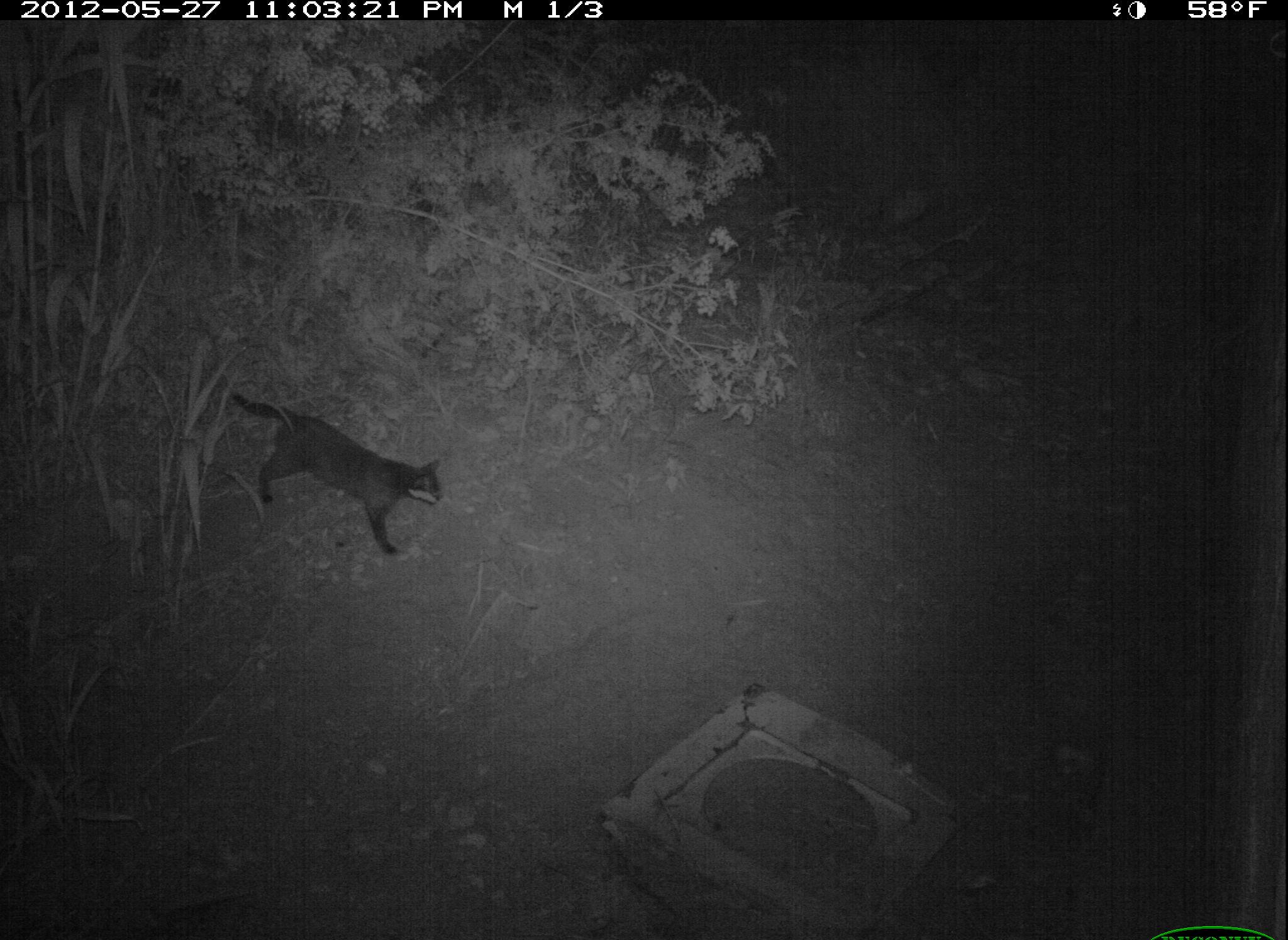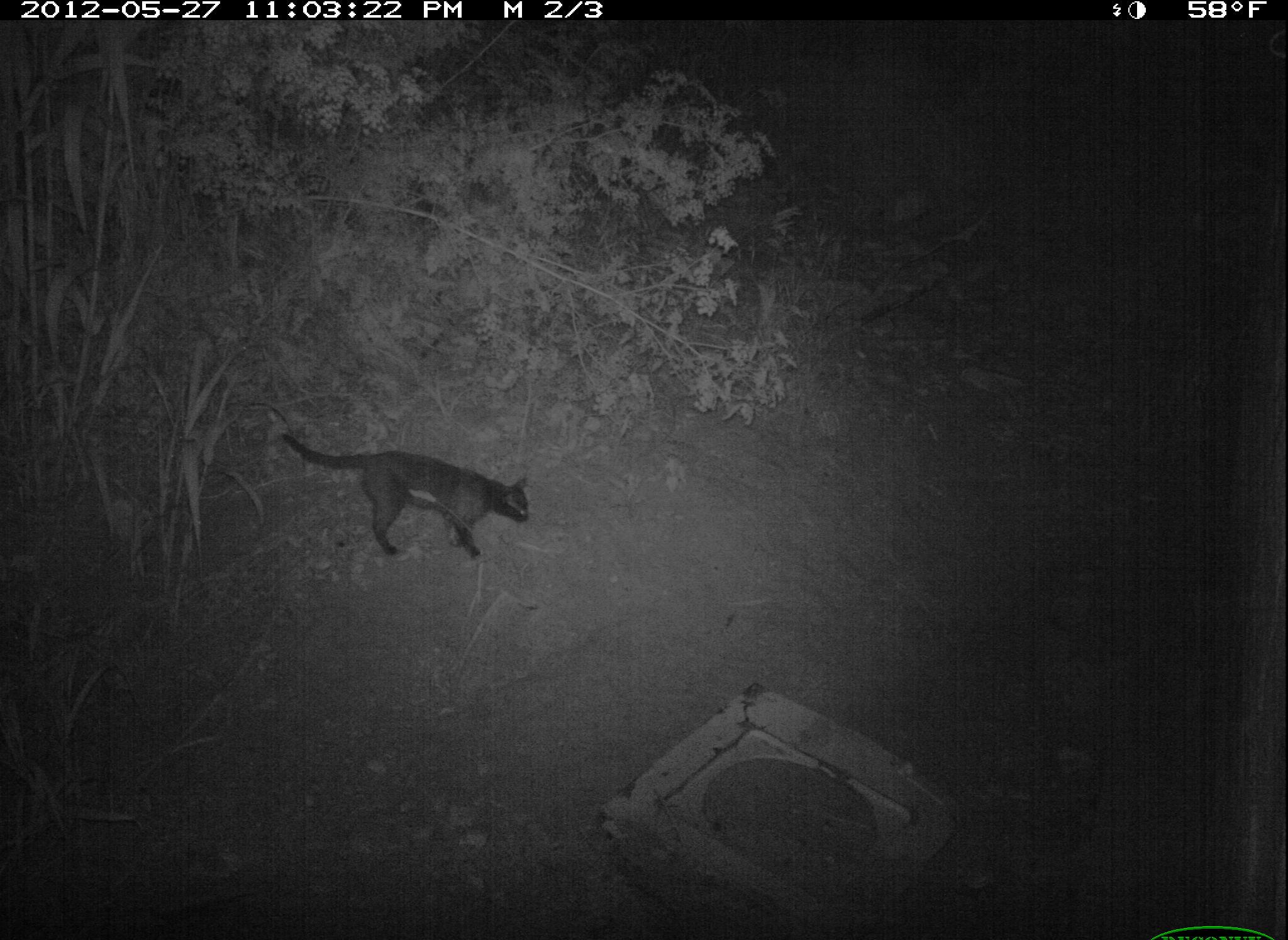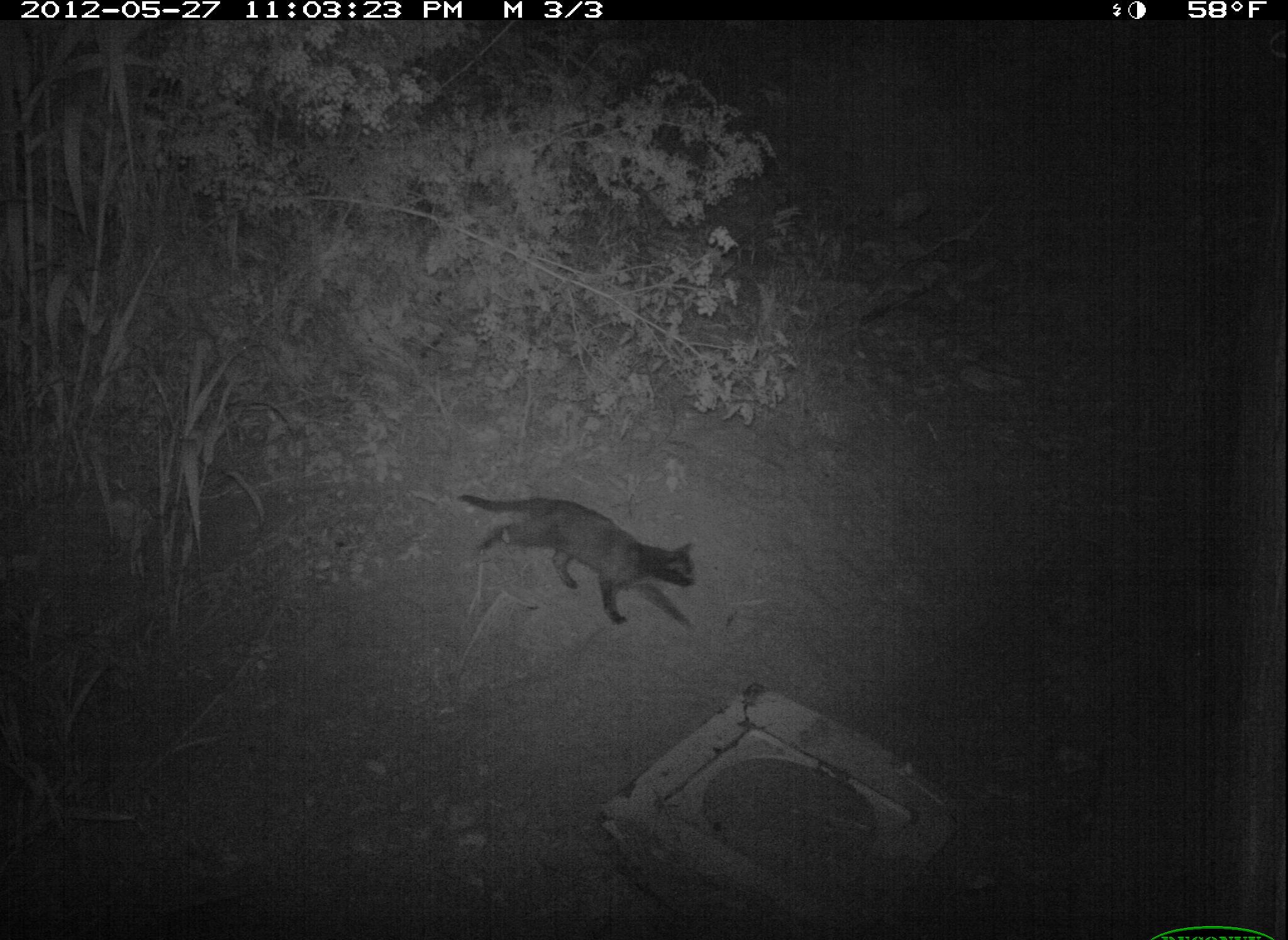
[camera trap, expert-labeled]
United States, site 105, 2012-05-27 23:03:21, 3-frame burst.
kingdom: Animalia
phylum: Chordata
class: Mammalia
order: Carnivora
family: Felidae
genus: Felis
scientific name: Felis catus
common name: cat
Cat (Felis catus).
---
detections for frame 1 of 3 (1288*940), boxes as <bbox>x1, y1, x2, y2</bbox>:
cat: <bbox>219, 370, 456, 564</bbox>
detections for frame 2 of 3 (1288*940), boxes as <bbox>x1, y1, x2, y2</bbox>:
cat: <bbox>266, 424, 544, 567</bbox>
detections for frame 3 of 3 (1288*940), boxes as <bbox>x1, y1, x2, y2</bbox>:
cat: <bbox>441, 467, 734, 667</bbox>